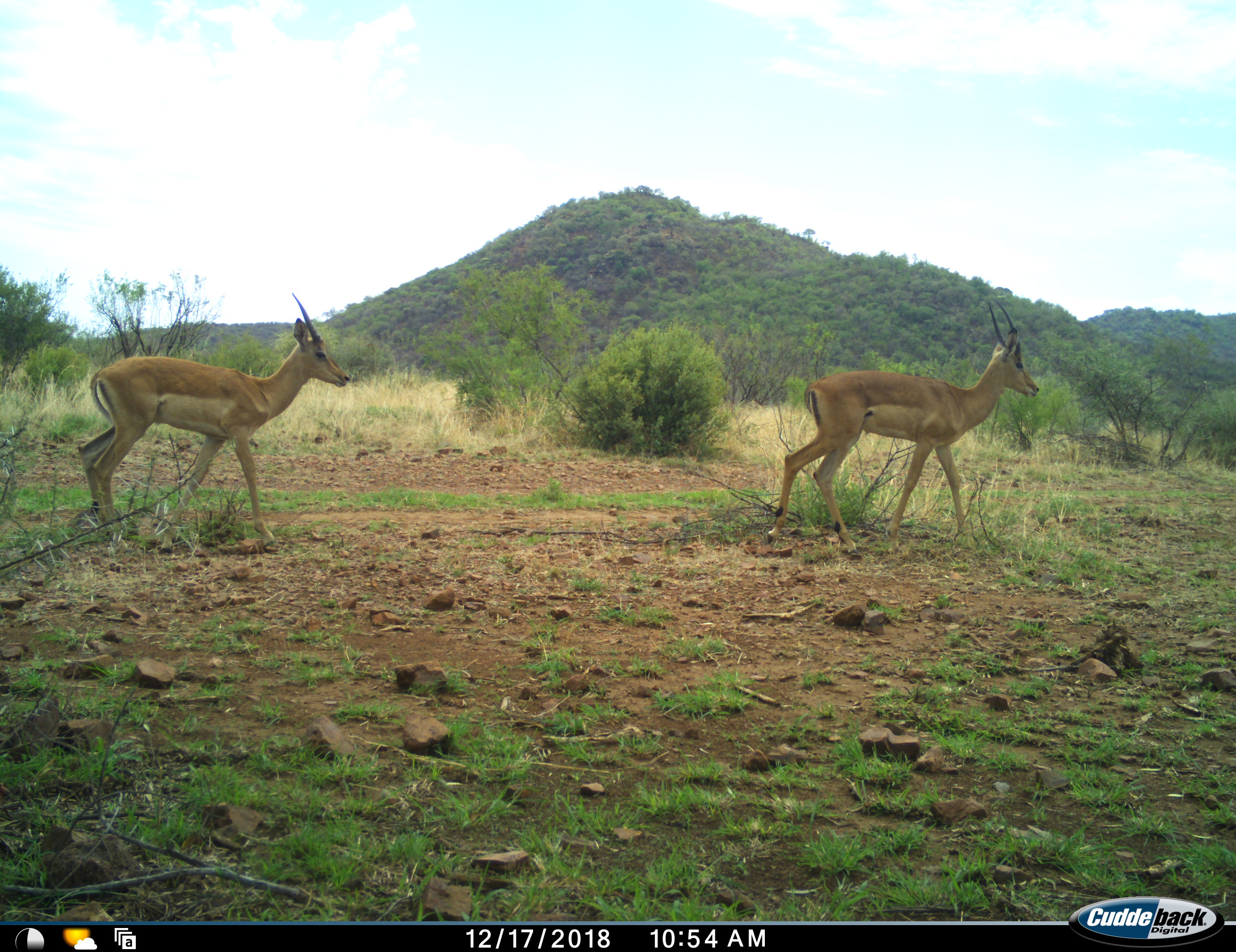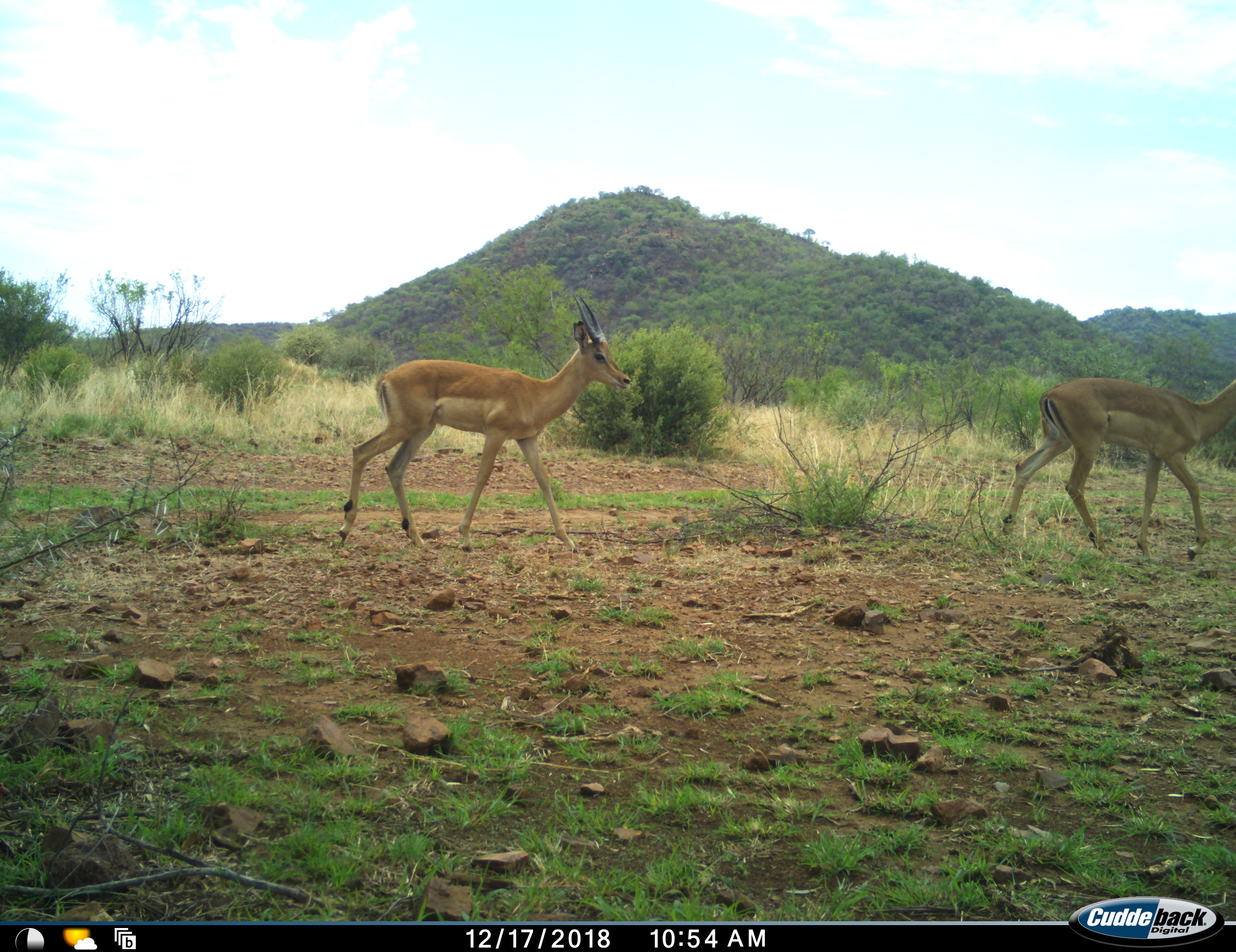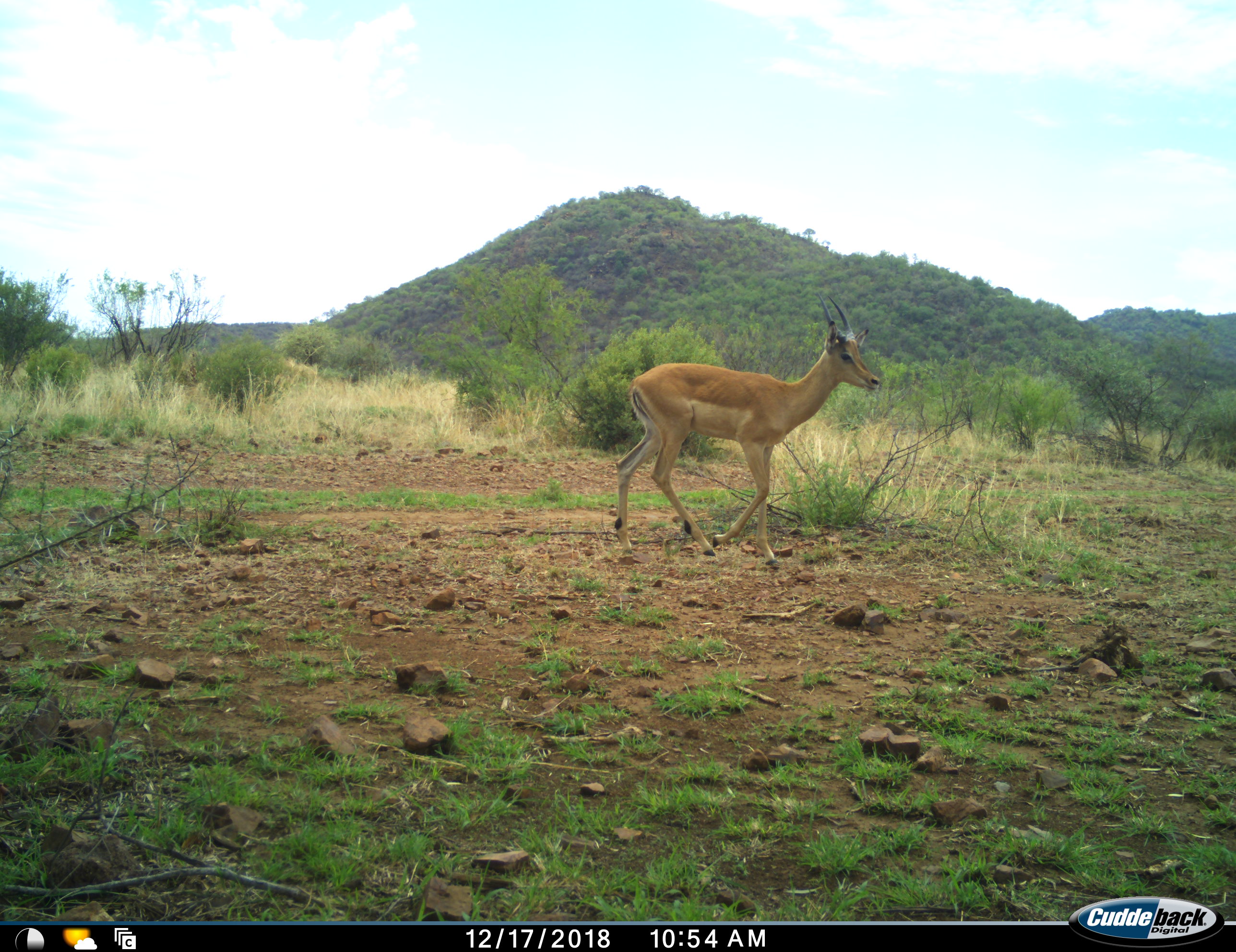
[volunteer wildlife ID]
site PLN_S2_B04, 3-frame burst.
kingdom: Animalia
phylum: Chordata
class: Mammalia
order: Artiodactyla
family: Bovidae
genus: Aepyceros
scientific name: Aepyceros melampus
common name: impala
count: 2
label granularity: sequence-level